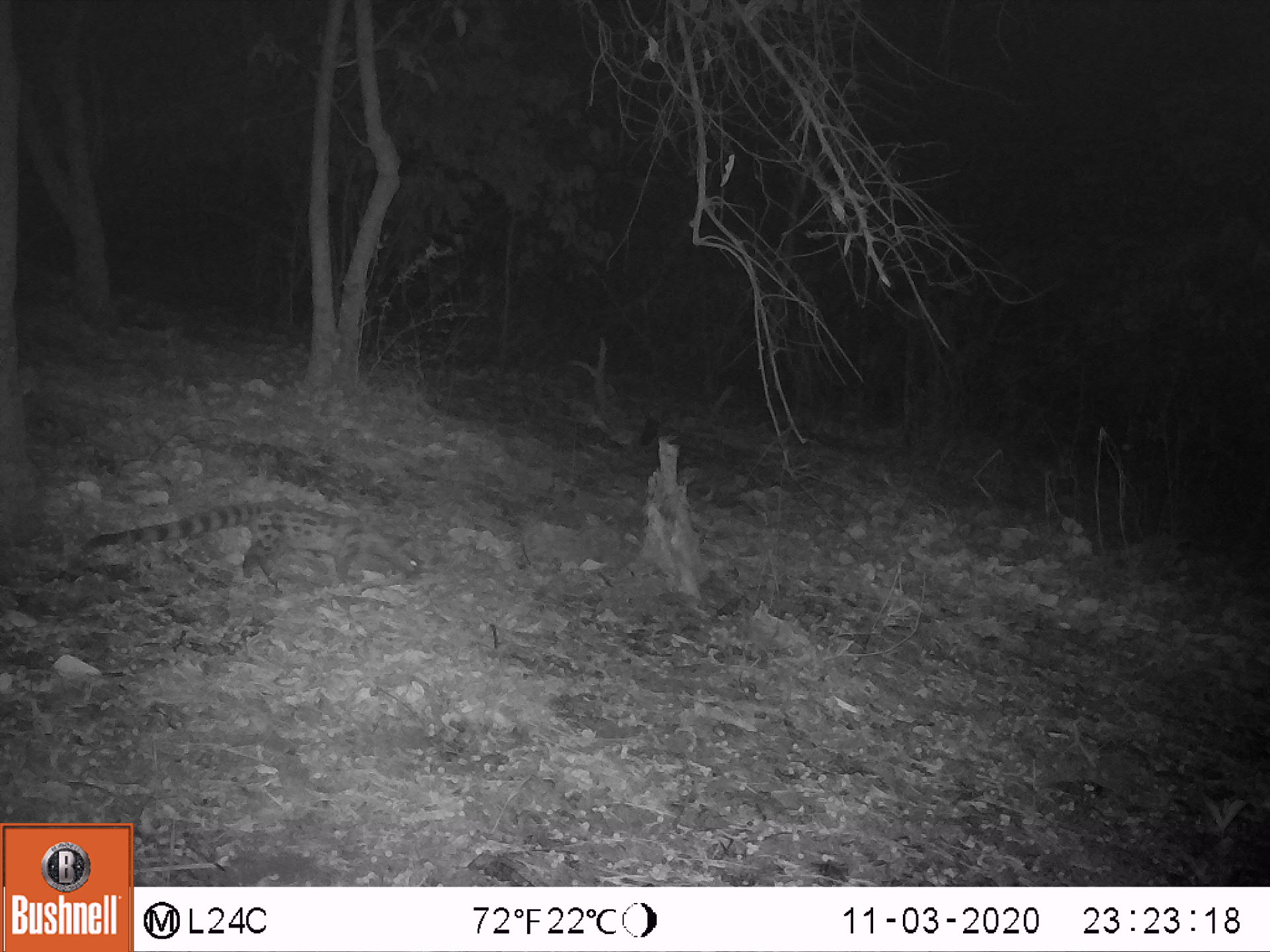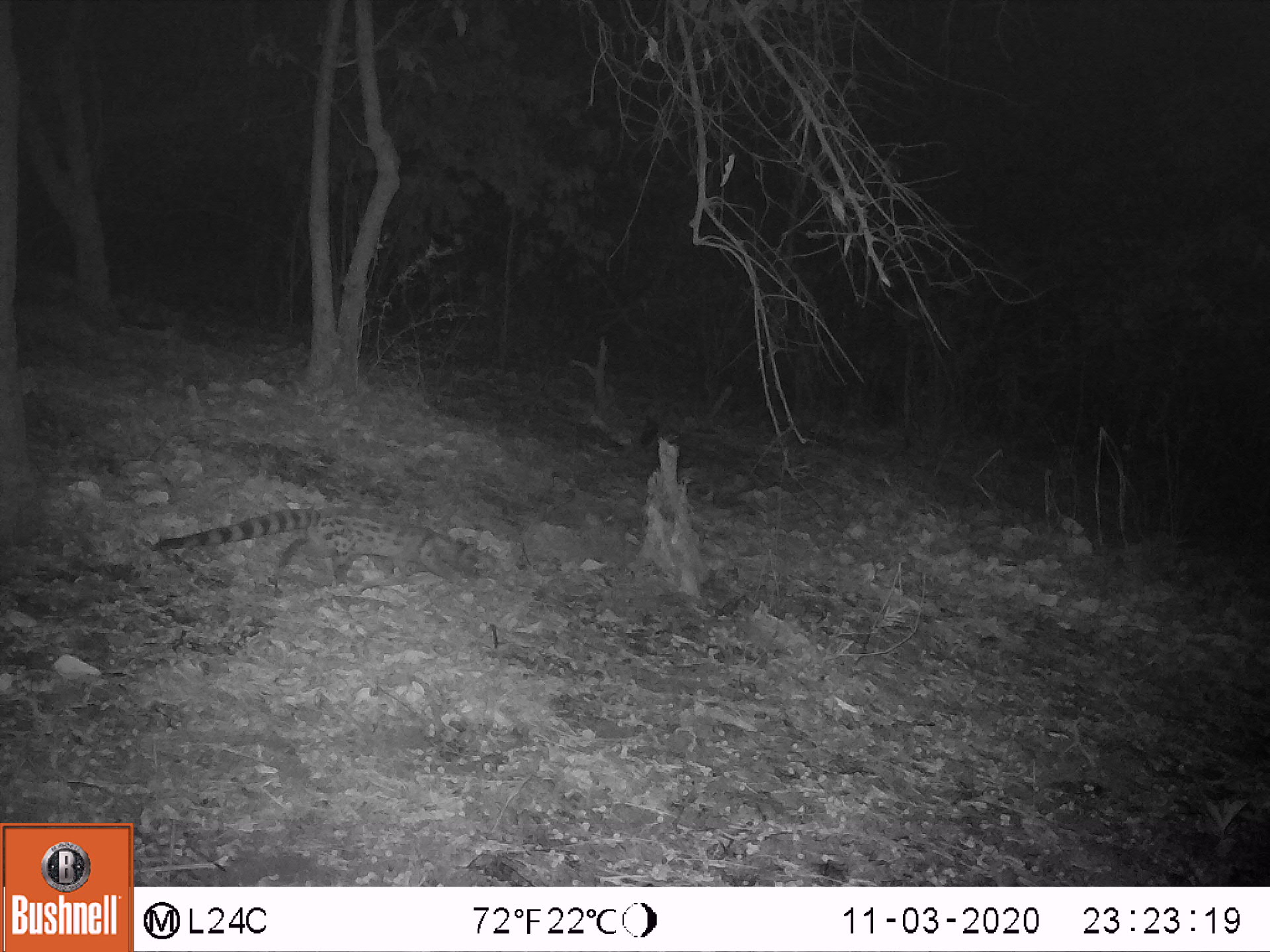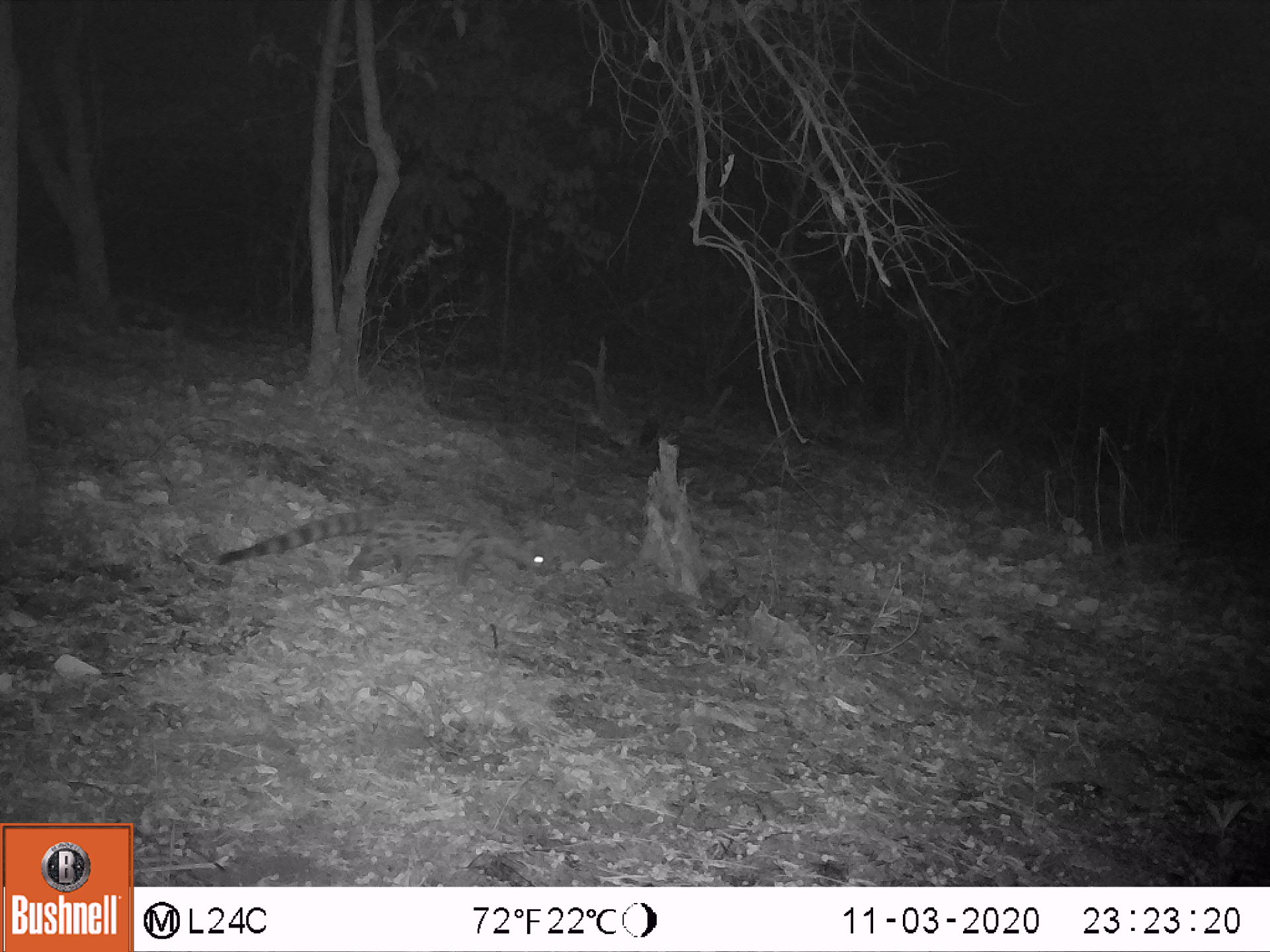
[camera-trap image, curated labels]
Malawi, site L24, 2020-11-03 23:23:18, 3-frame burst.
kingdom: Animalia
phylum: Chordata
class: Mammalia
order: Carnivora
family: Viverridae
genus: Genetta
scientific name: Genetta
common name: genet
Genet (Genetta), count 1.